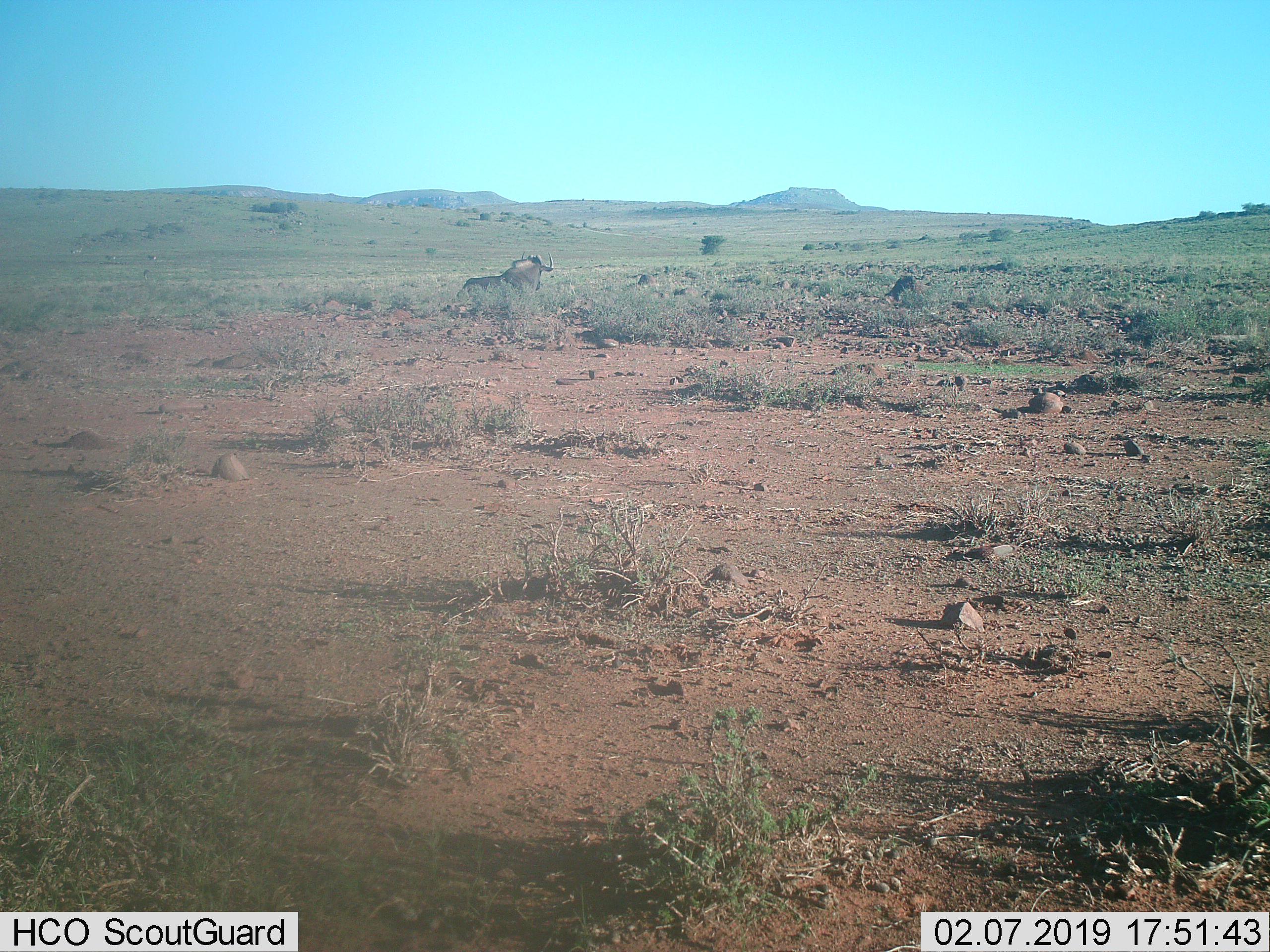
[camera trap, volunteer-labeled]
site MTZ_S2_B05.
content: unidentified animal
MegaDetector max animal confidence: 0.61